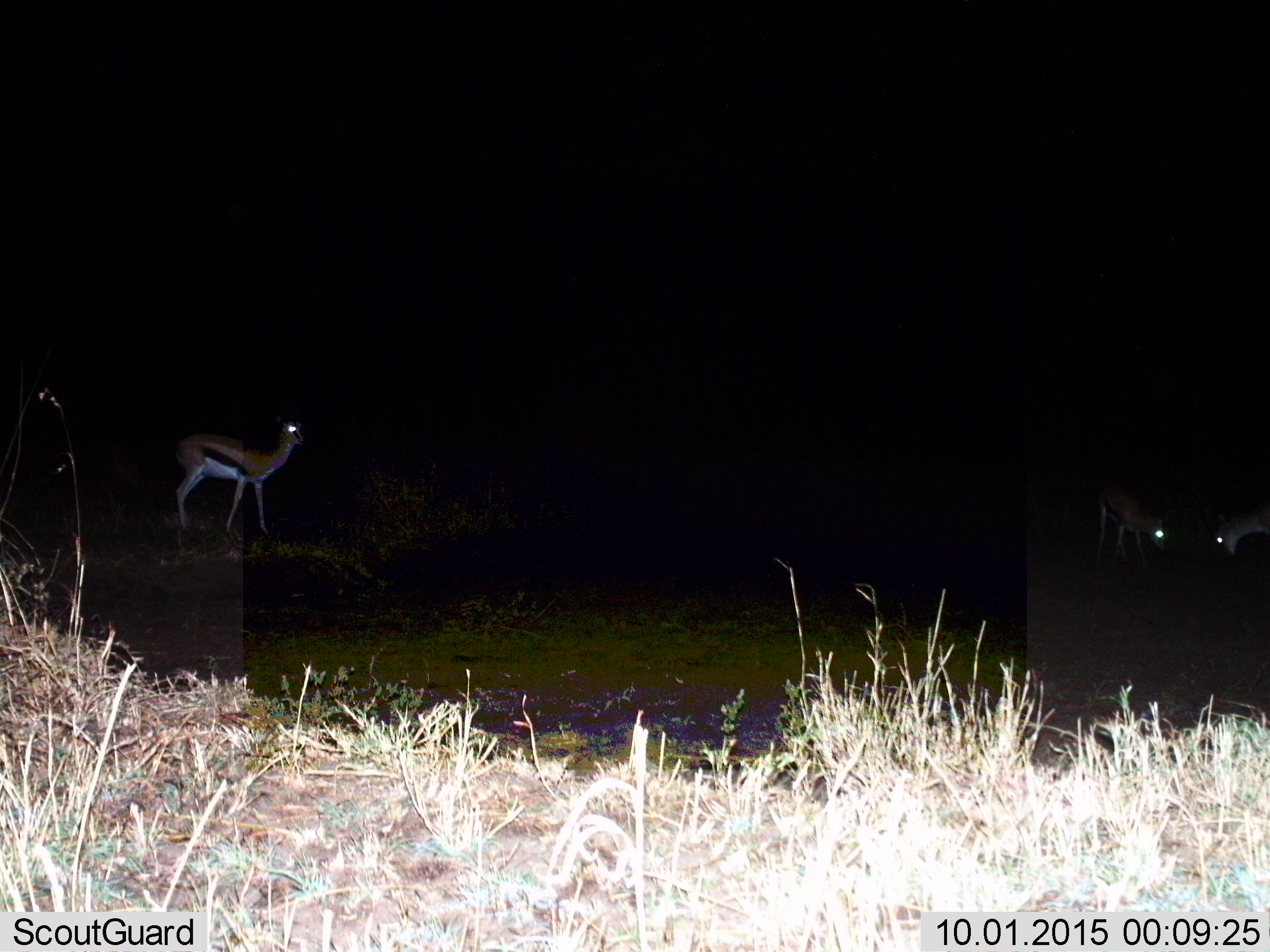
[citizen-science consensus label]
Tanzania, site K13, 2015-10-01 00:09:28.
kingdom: Animalia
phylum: Chordata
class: Mammalia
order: Artiodactyla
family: Bovidae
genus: Eudorcas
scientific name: Eudorcas thomsonii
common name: thomson's gazelle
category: gazellethomsons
Gazellethomsons (thomson's gazelle) (Eudorcas thomsonii), count 3. Behavior (volunteer vote fractions): standing 88%, resting 0%, moving 25%, interacting 25%. Young present (vote fraction): 0%. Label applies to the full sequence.